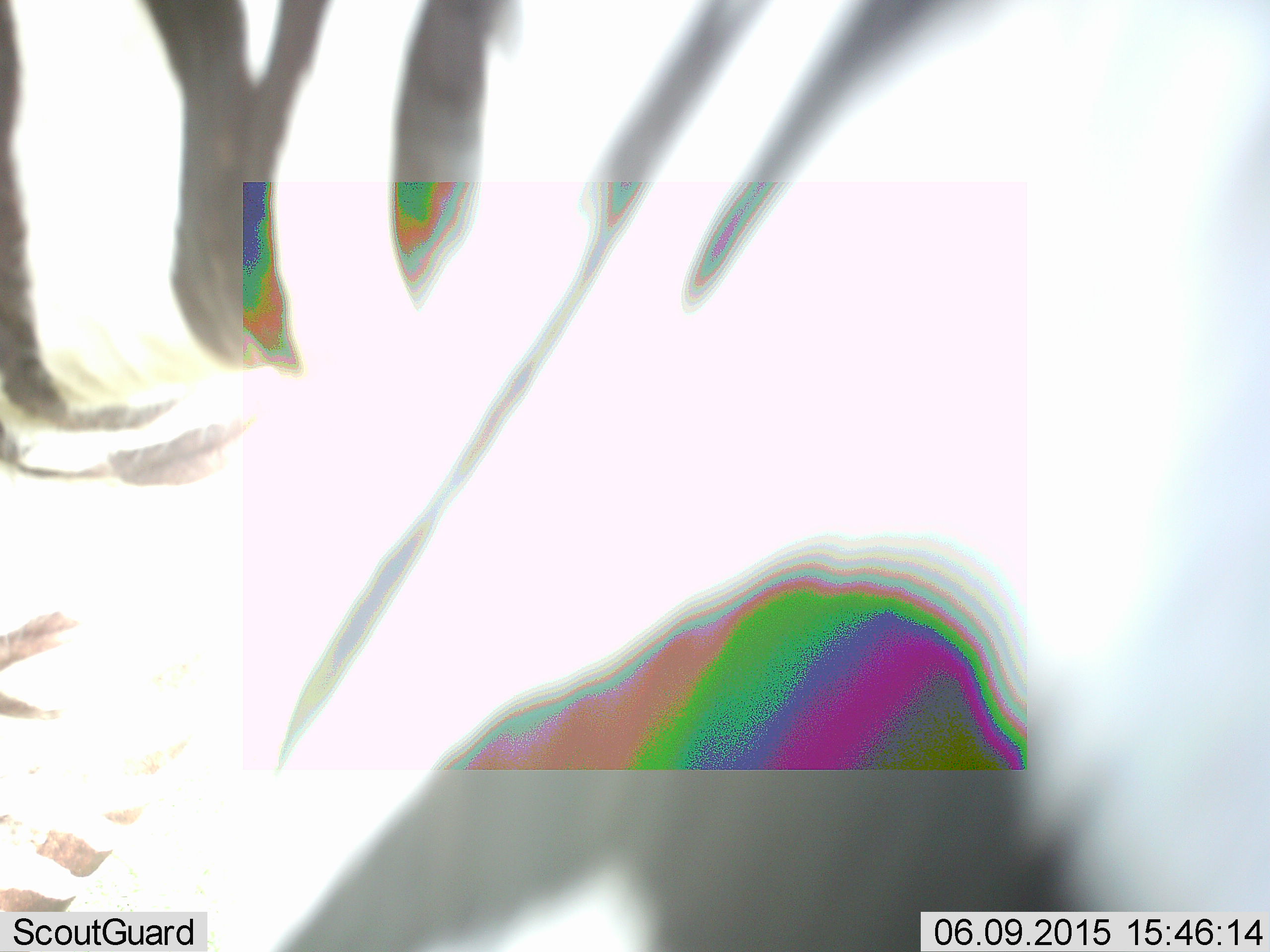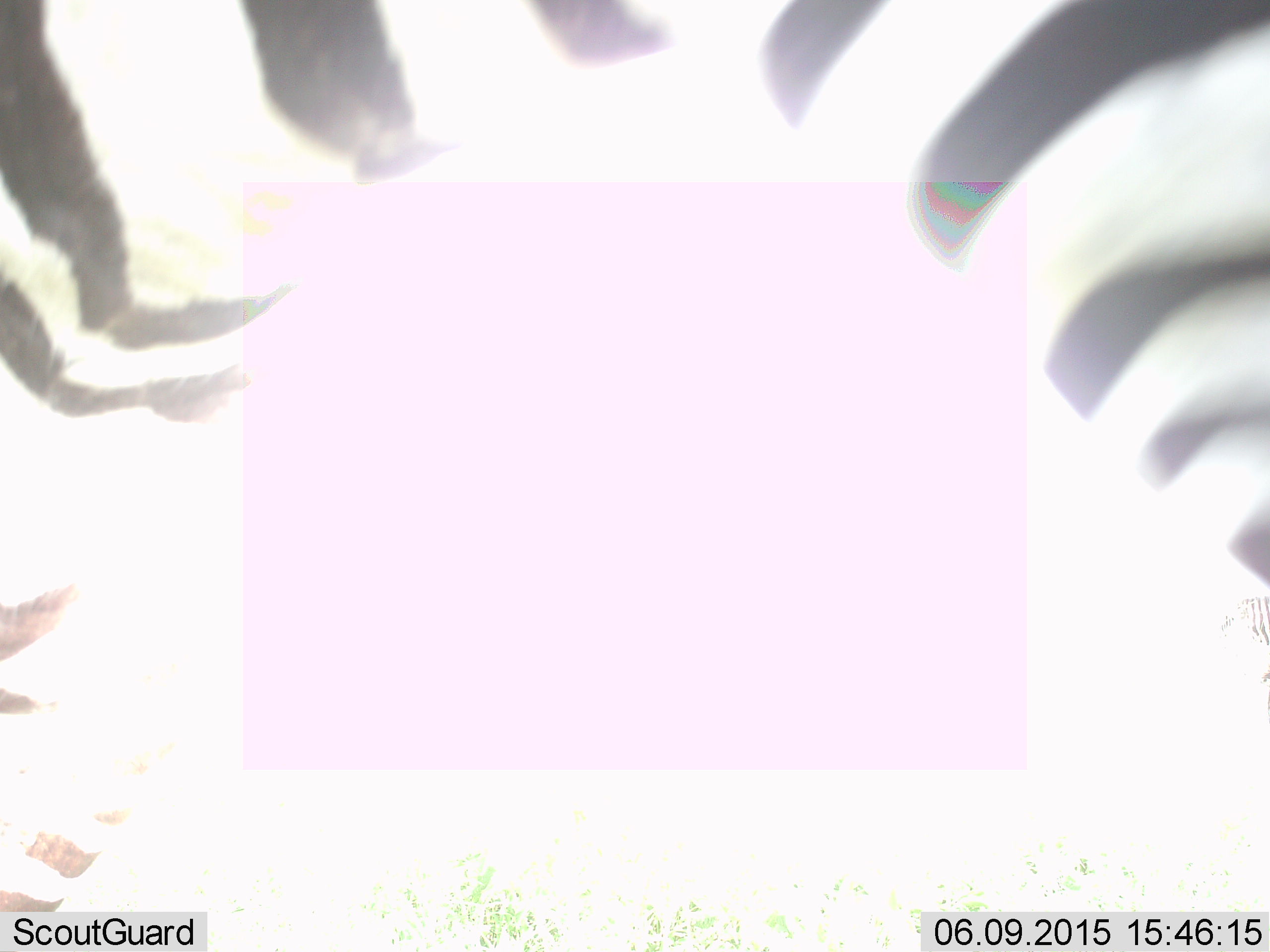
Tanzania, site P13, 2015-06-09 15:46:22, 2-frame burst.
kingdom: Animalia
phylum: Chordata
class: Mammalia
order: Perissodactyla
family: Equidae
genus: Equus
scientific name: Equus quagga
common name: plains zebra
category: zebra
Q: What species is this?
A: Zebra (plains zebra) (Equus quagga).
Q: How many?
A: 1.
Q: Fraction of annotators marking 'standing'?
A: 67%.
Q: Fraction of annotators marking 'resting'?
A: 0%.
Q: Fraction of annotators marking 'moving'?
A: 33%.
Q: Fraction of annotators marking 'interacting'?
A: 0%.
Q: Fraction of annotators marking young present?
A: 0%.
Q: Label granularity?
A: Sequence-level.